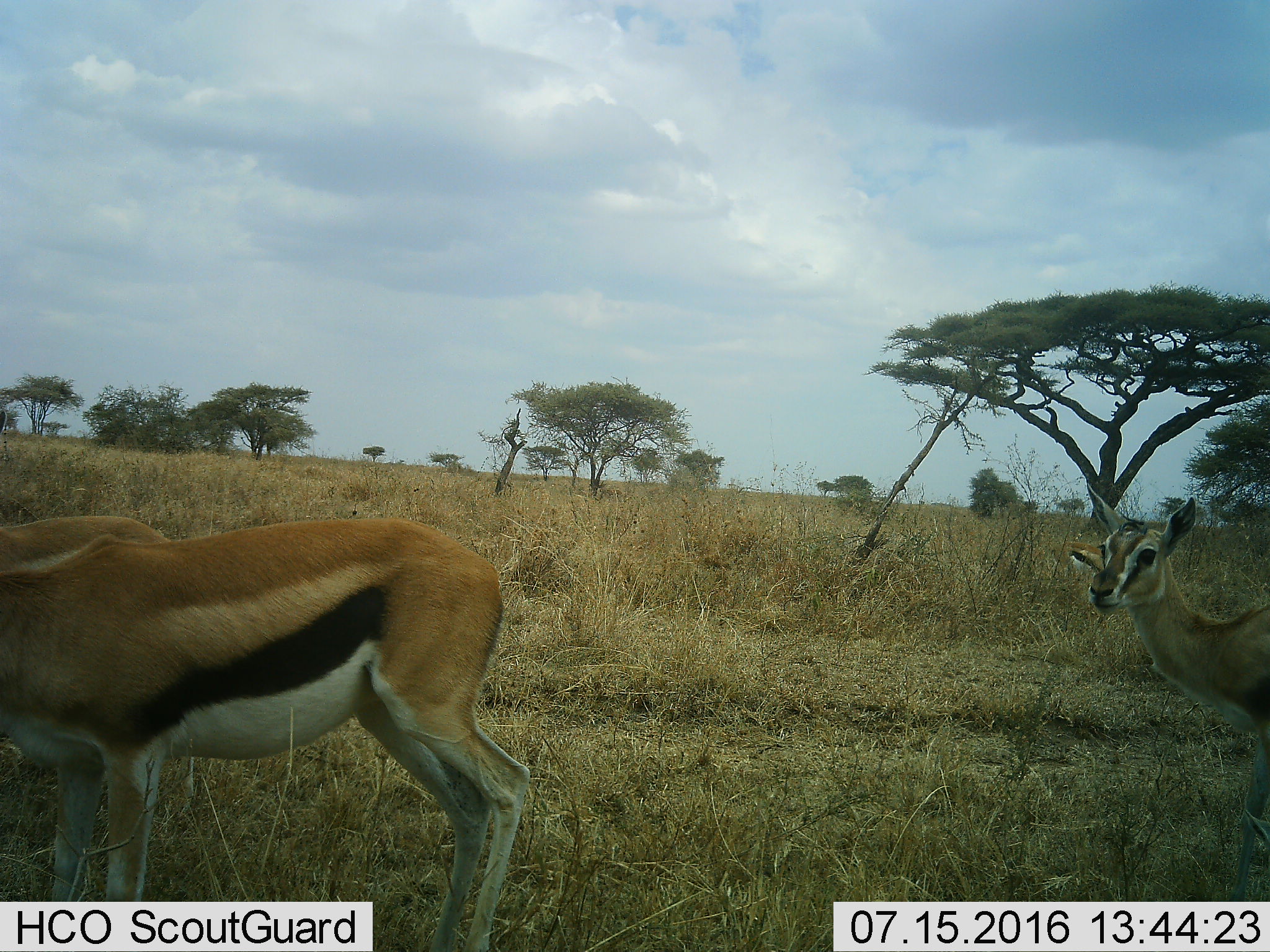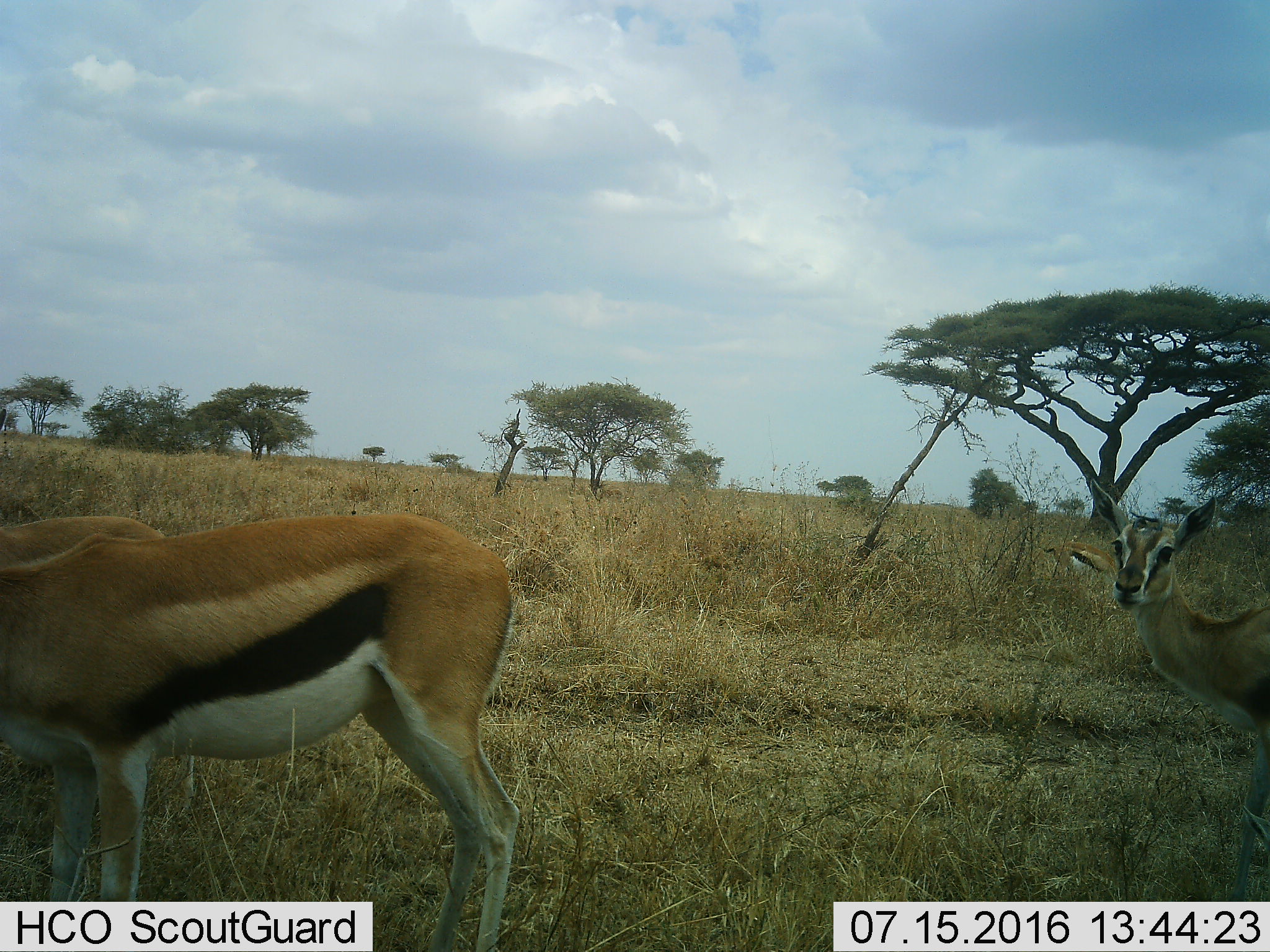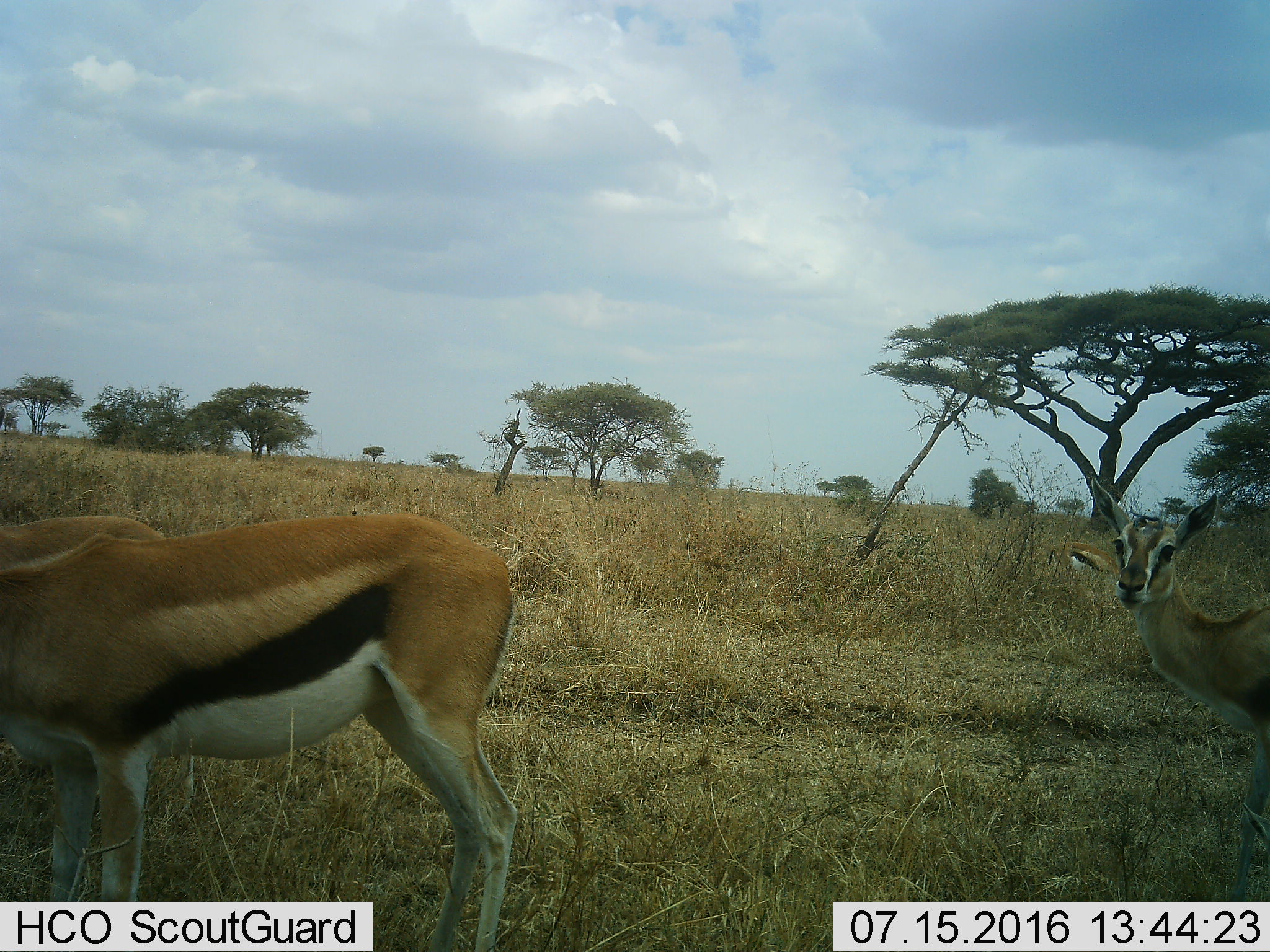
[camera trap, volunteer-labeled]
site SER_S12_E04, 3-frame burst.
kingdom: Animalia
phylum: Chordata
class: Mammalia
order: Artiodactyla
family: Bovidae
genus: Eudorcas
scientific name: Eudorcas thomsonii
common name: thomson's gazelle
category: gazellethomsons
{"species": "gazellethomsons (thomson's gazelle) (Eudorcas thomsonii)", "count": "3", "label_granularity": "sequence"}